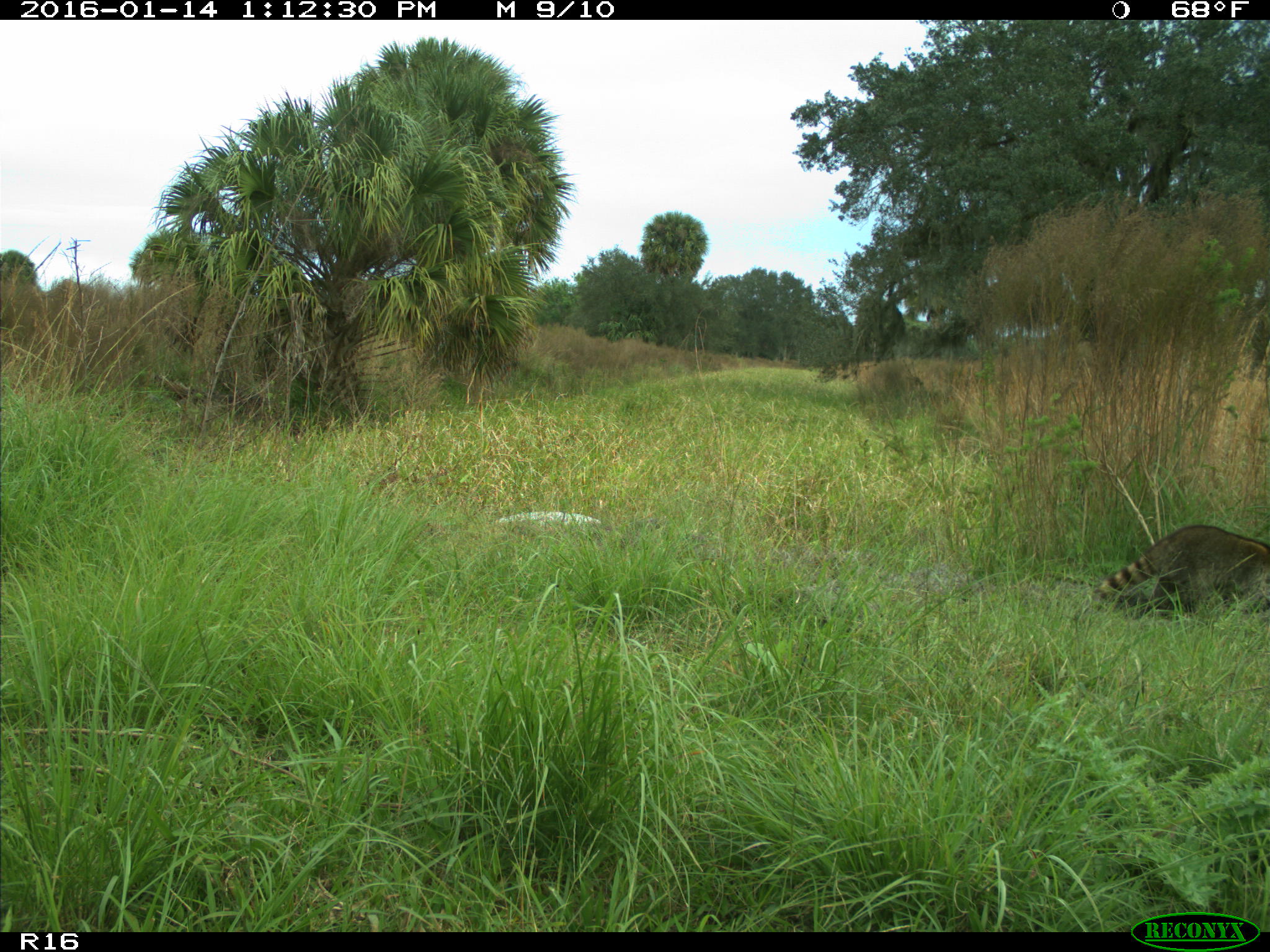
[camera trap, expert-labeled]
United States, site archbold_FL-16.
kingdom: Animalia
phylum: Chordata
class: Mammalia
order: Carnivora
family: Procyonidae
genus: Procyon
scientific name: Procyon lotor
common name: common raccoon